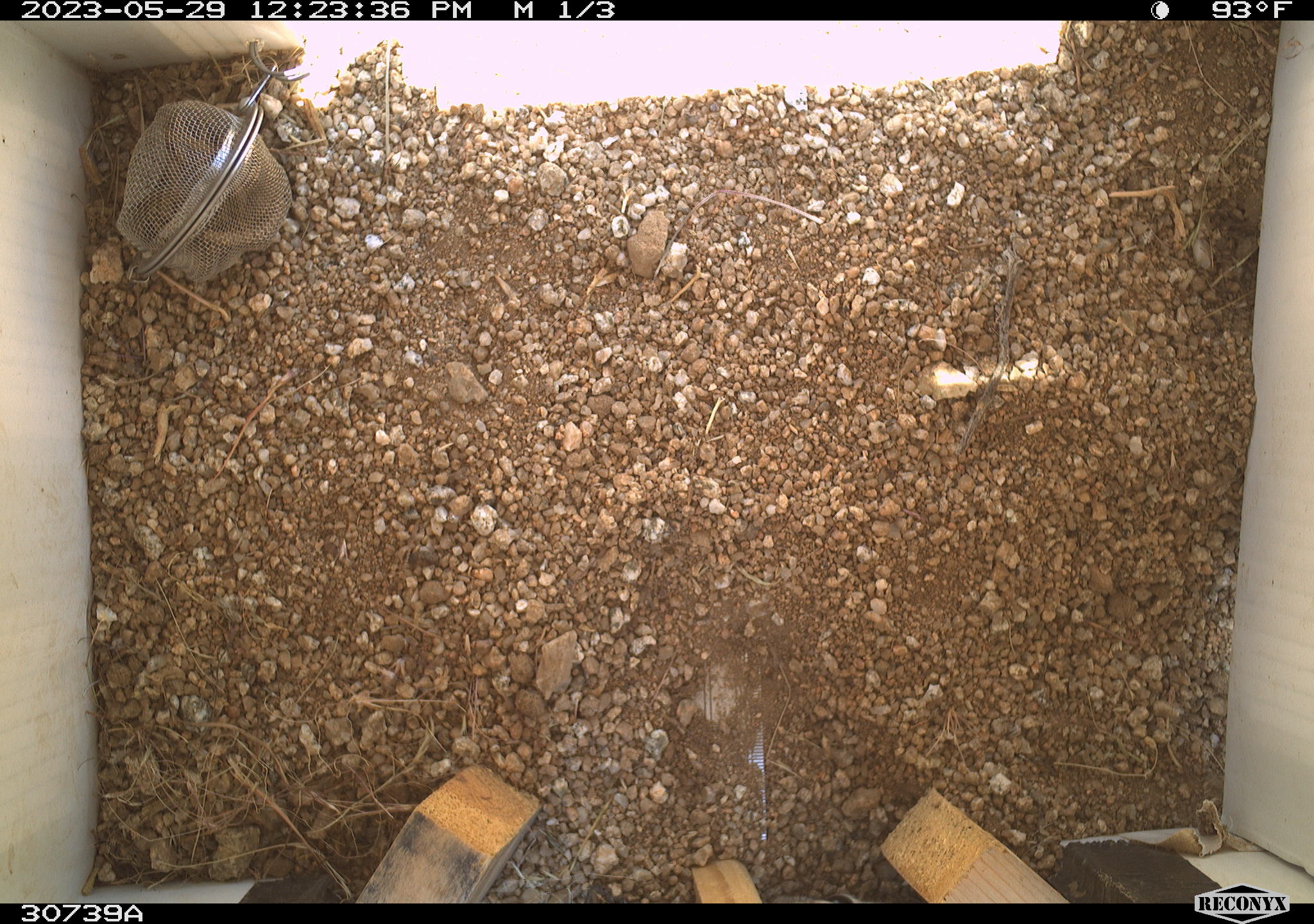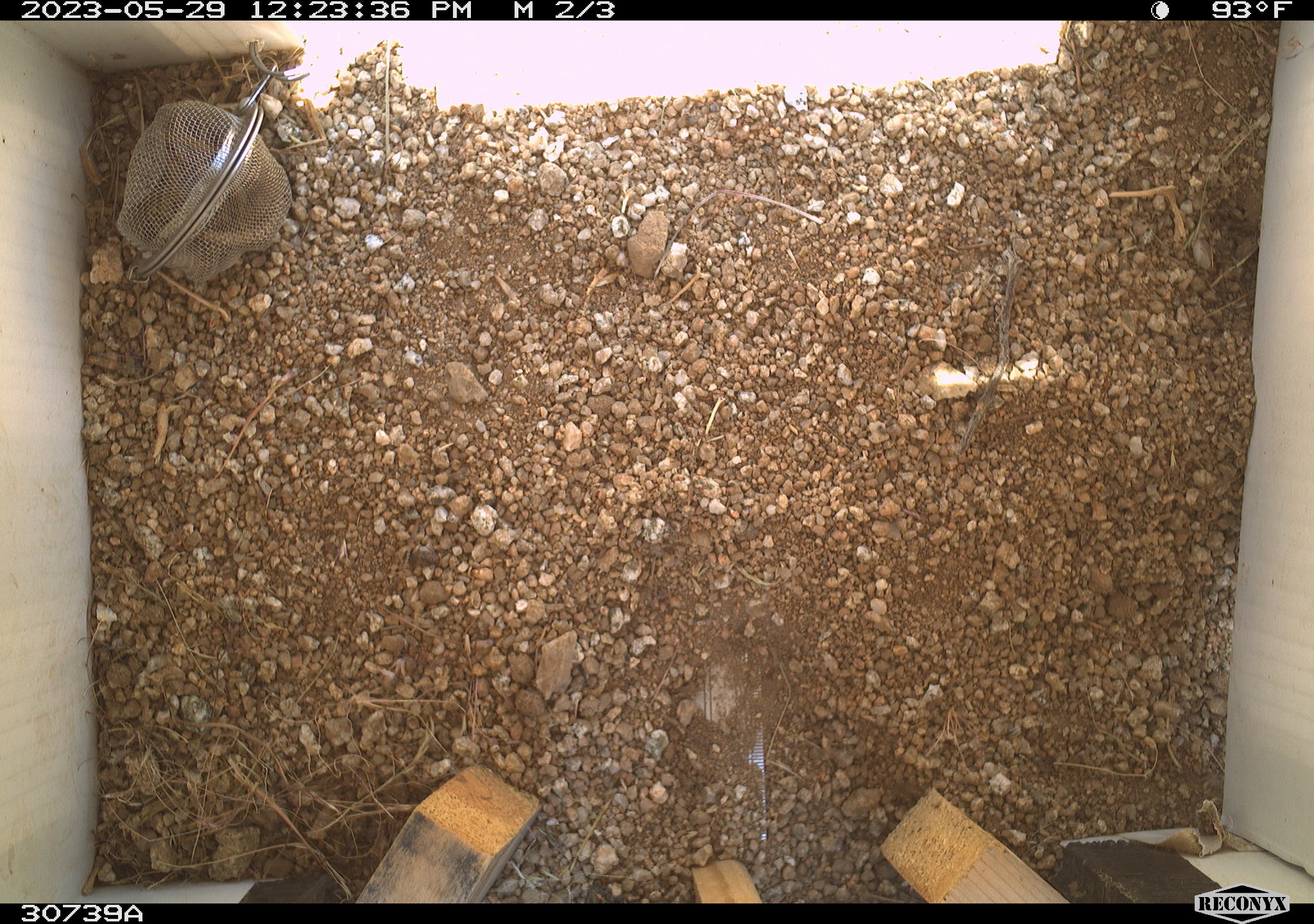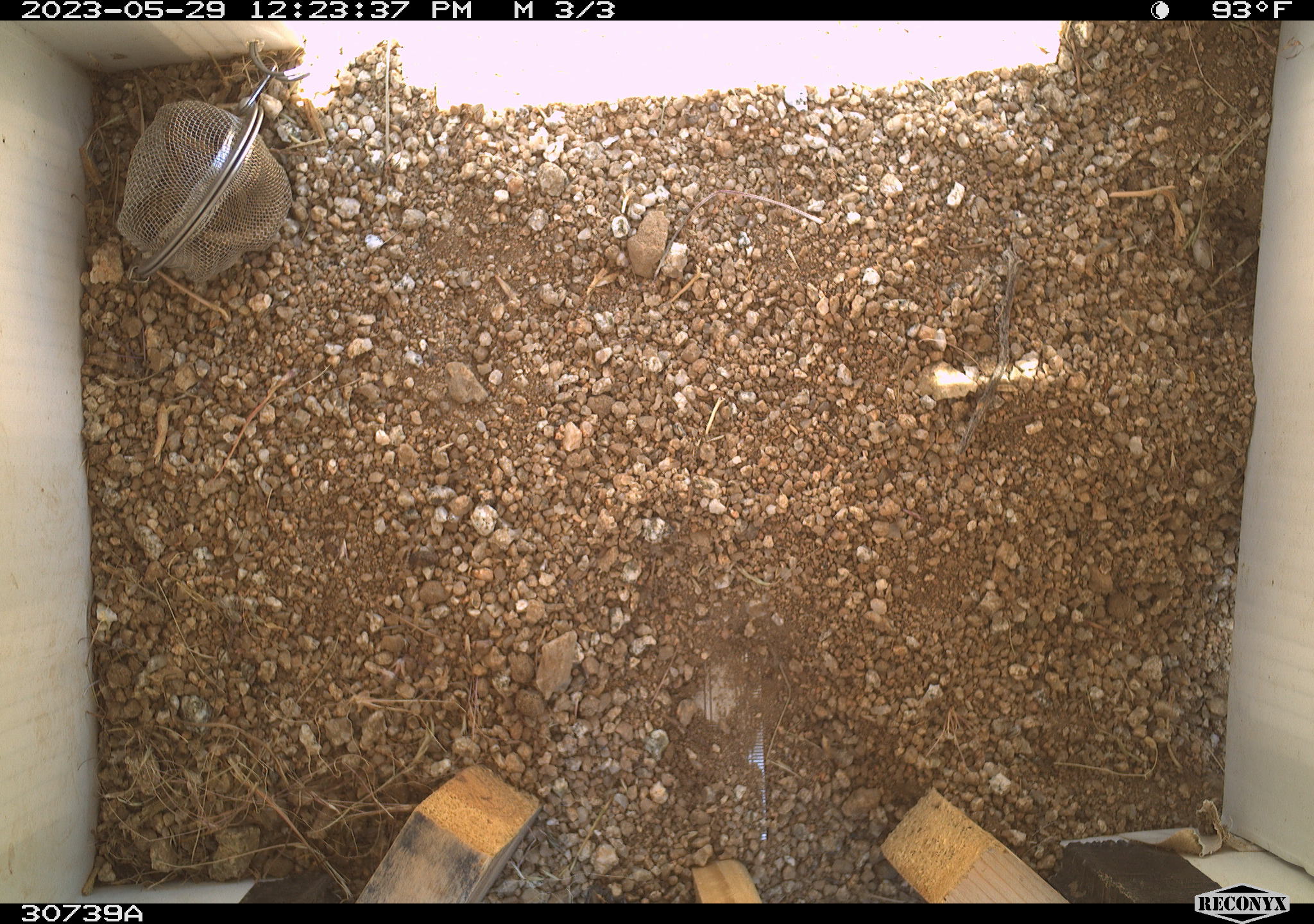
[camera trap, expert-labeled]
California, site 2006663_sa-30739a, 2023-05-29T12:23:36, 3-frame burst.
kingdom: Animalia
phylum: Chordata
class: Mammalia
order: Rodentia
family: Sciuridae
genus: Ammospermophilus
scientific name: Ammospermophilus leucurus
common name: white-tailed antelope squirrel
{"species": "white-tailed antelope squirrel (Ammospermophilus leucurus)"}